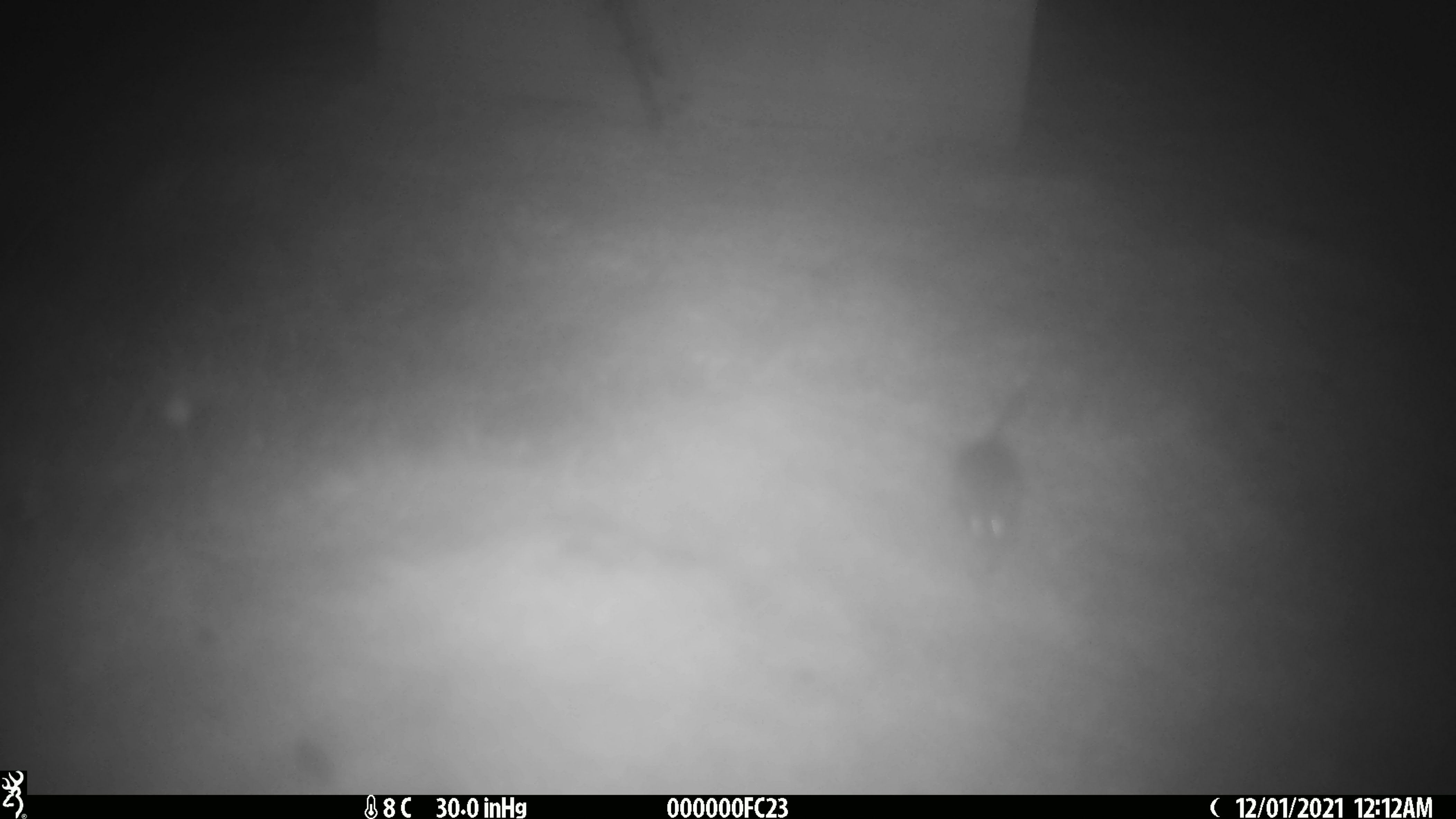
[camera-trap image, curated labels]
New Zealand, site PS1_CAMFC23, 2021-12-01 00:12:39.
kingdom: Animalia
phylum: Chordata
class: Mammalia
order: Rodentia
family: Muridae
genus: Mus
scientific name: Mus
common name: mouse